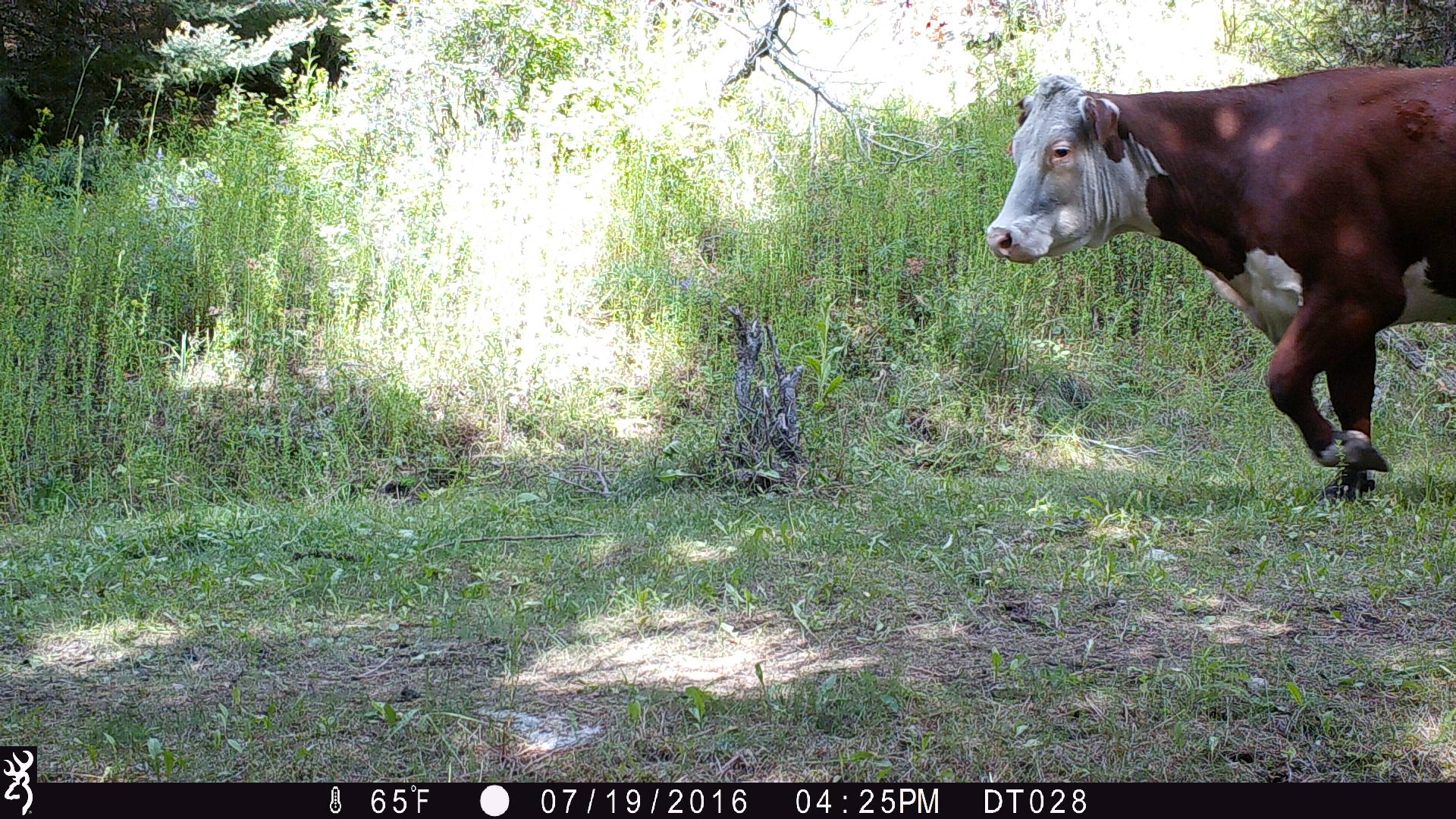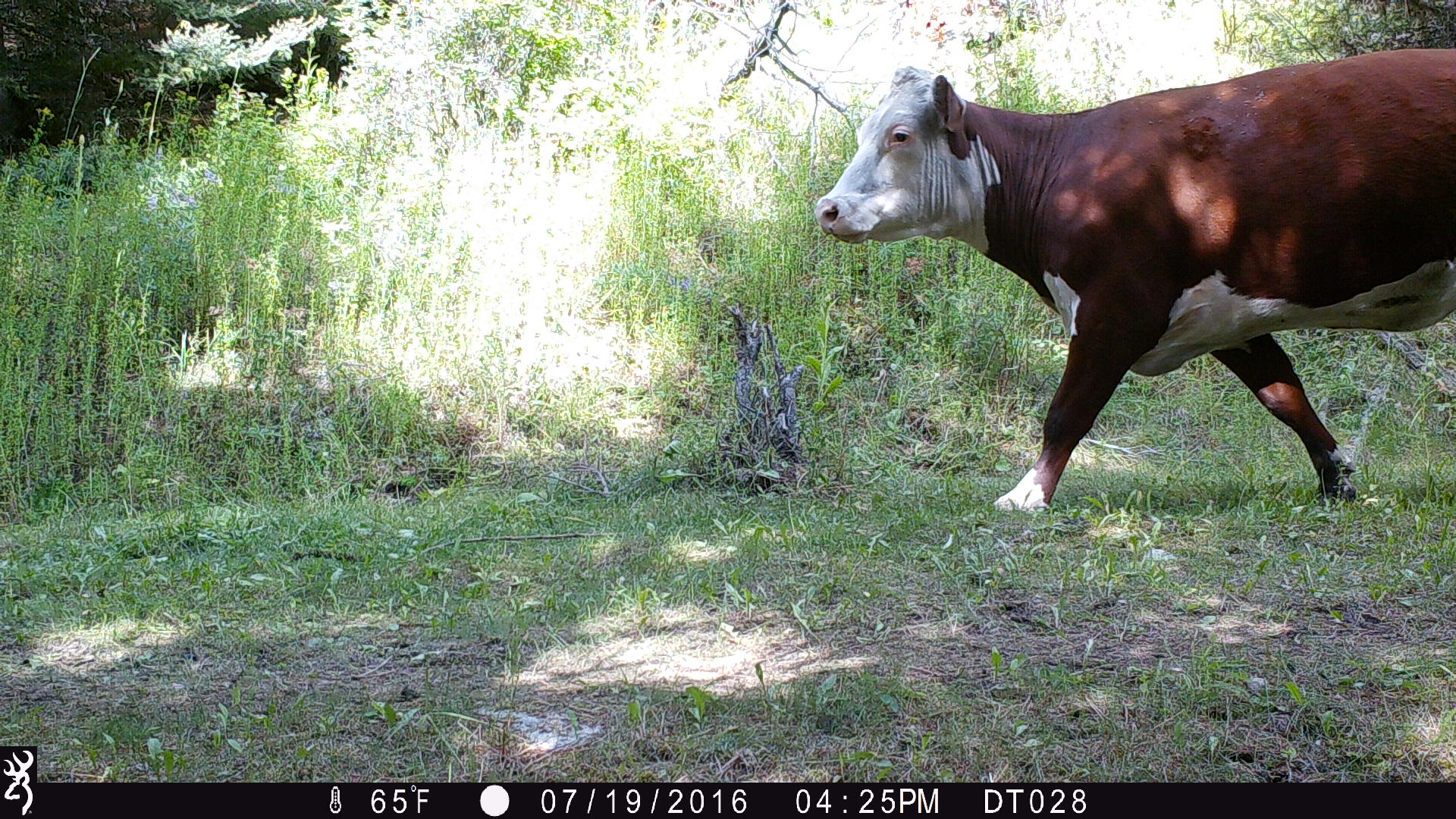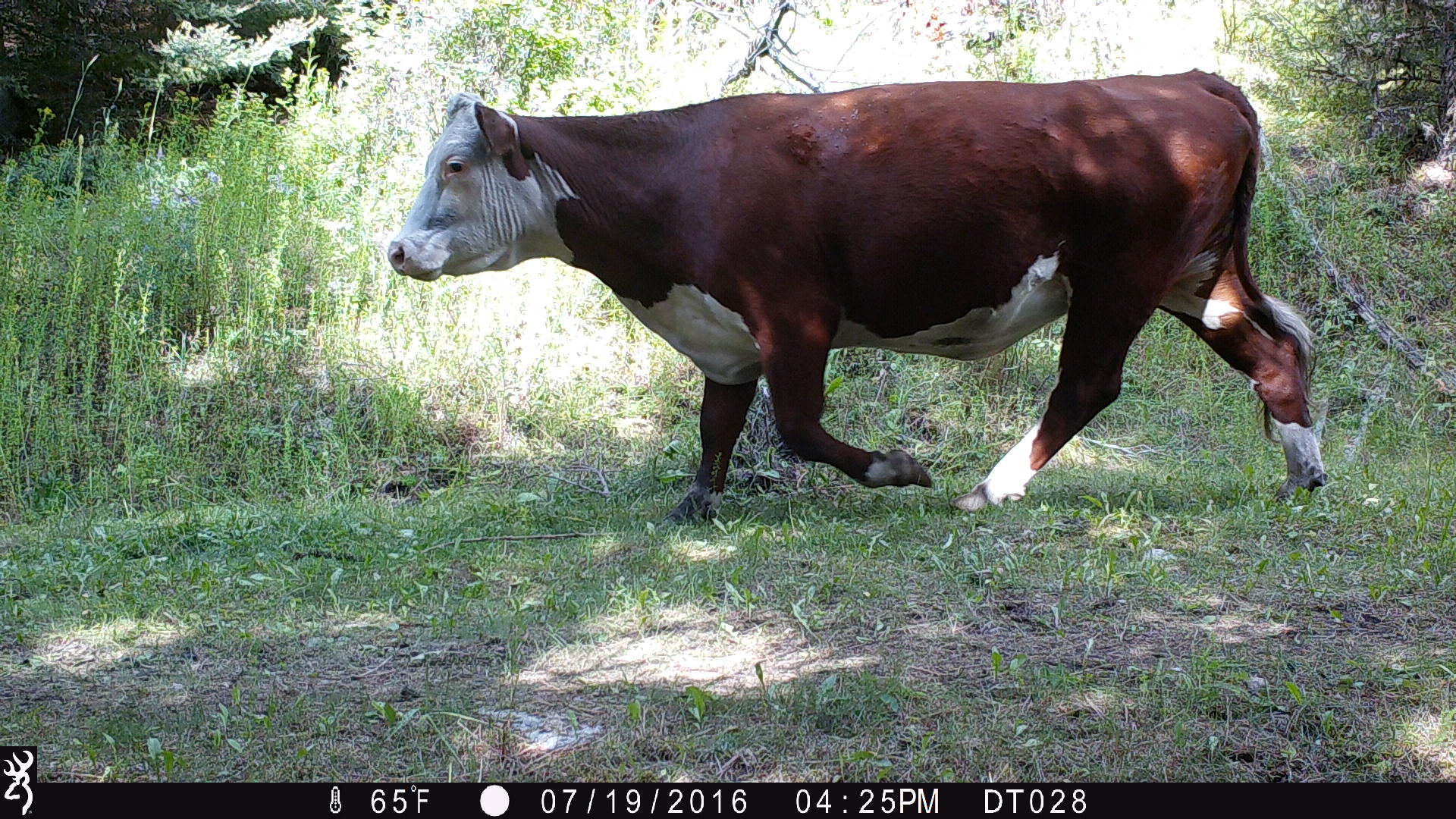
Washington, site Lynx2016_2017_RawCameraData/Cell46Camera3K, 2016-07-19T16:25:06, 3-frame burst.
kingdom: Animalia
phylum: Chordata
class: Mammalia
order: Artiodactyla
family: Bovidae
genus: Bos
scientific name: Bos taurus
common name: domestic cattle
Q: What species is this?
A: Domestic cattle (Bos taurus).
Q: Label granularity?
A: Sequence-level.